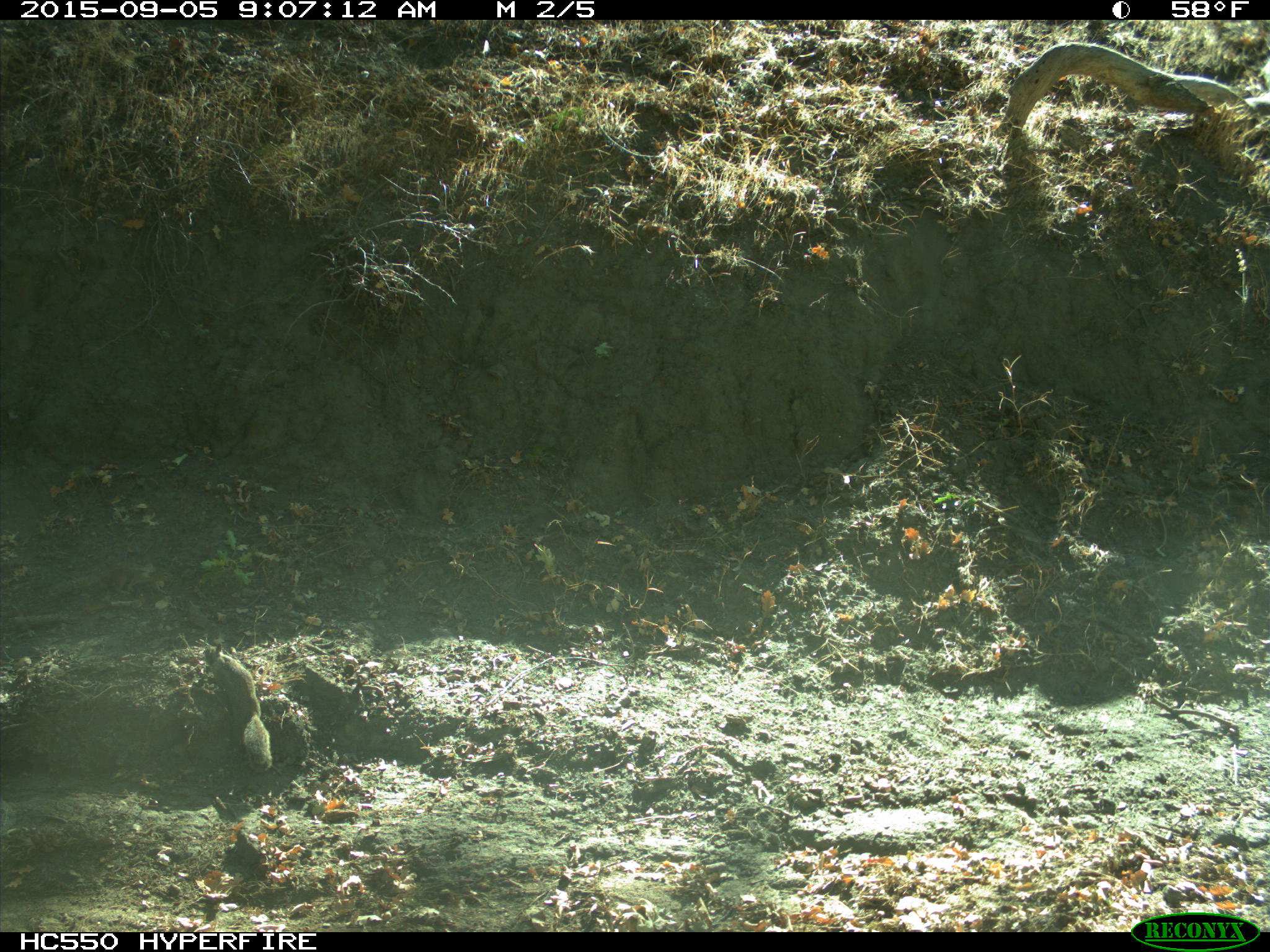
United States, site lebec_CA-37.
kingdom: Animalia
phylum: Chordata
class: Mammalia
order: Rodentia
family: Sciuridae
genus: Otospermophilus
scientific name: Otospermophilus beecheyi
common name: california ground squirrel